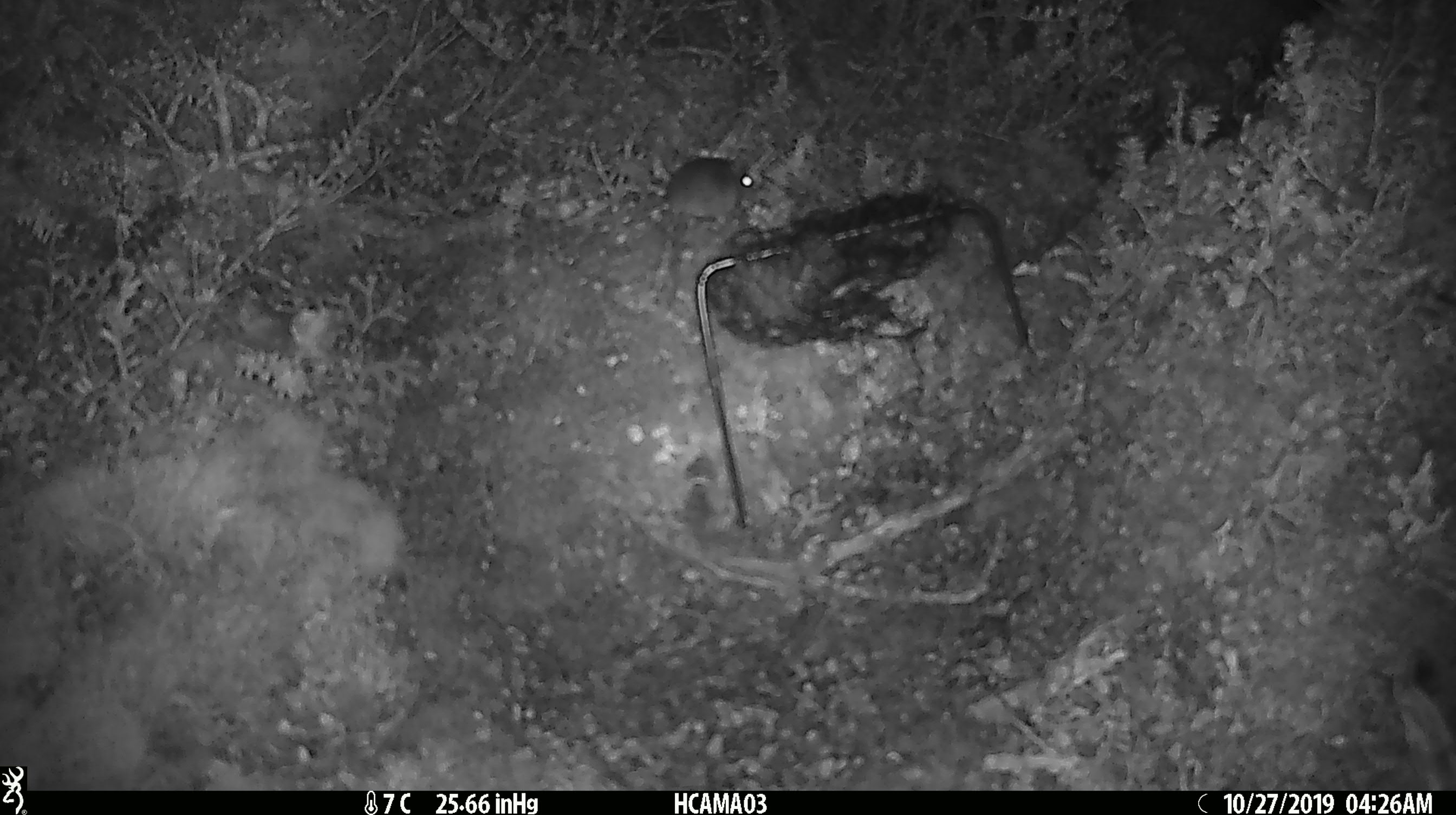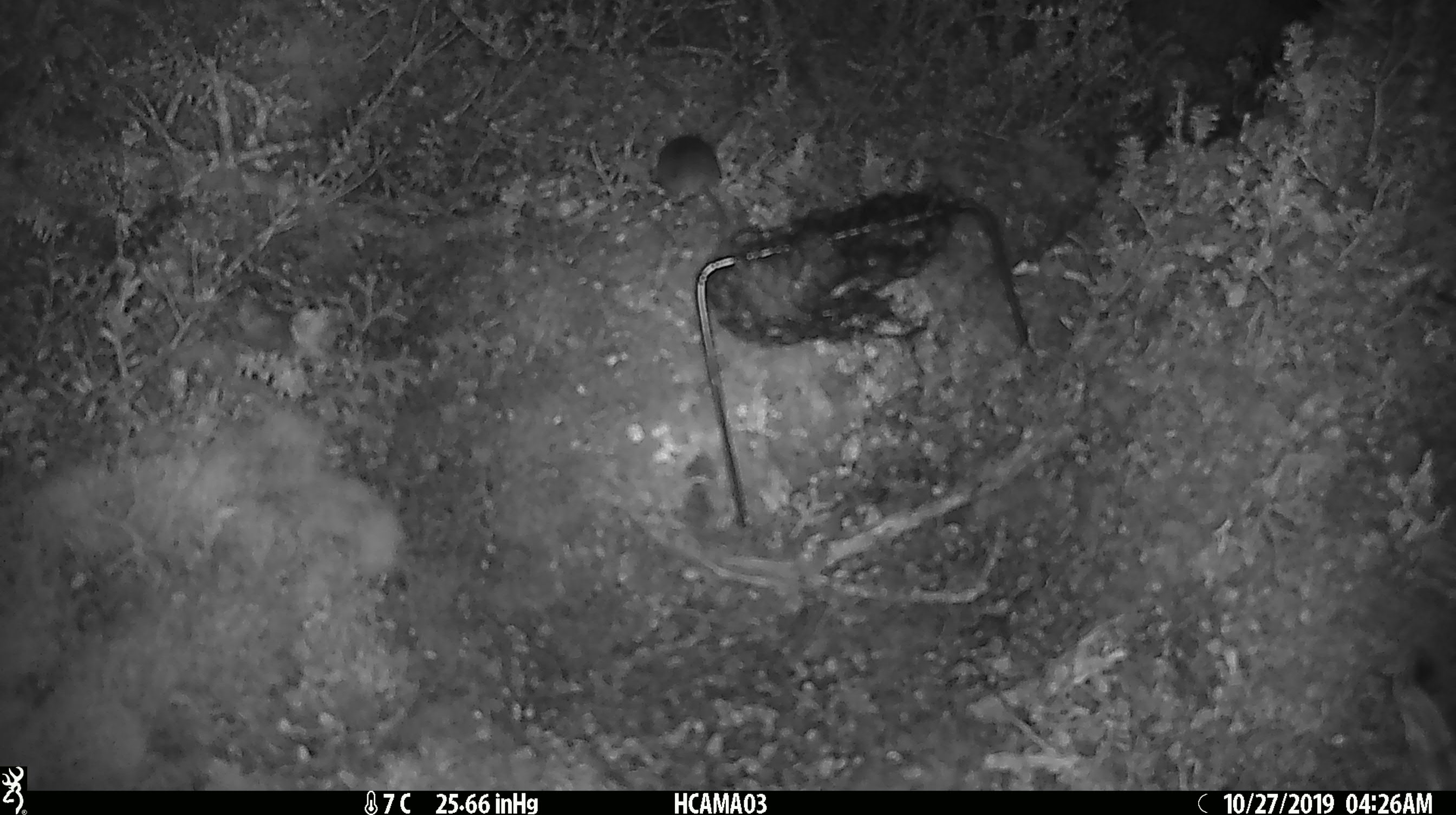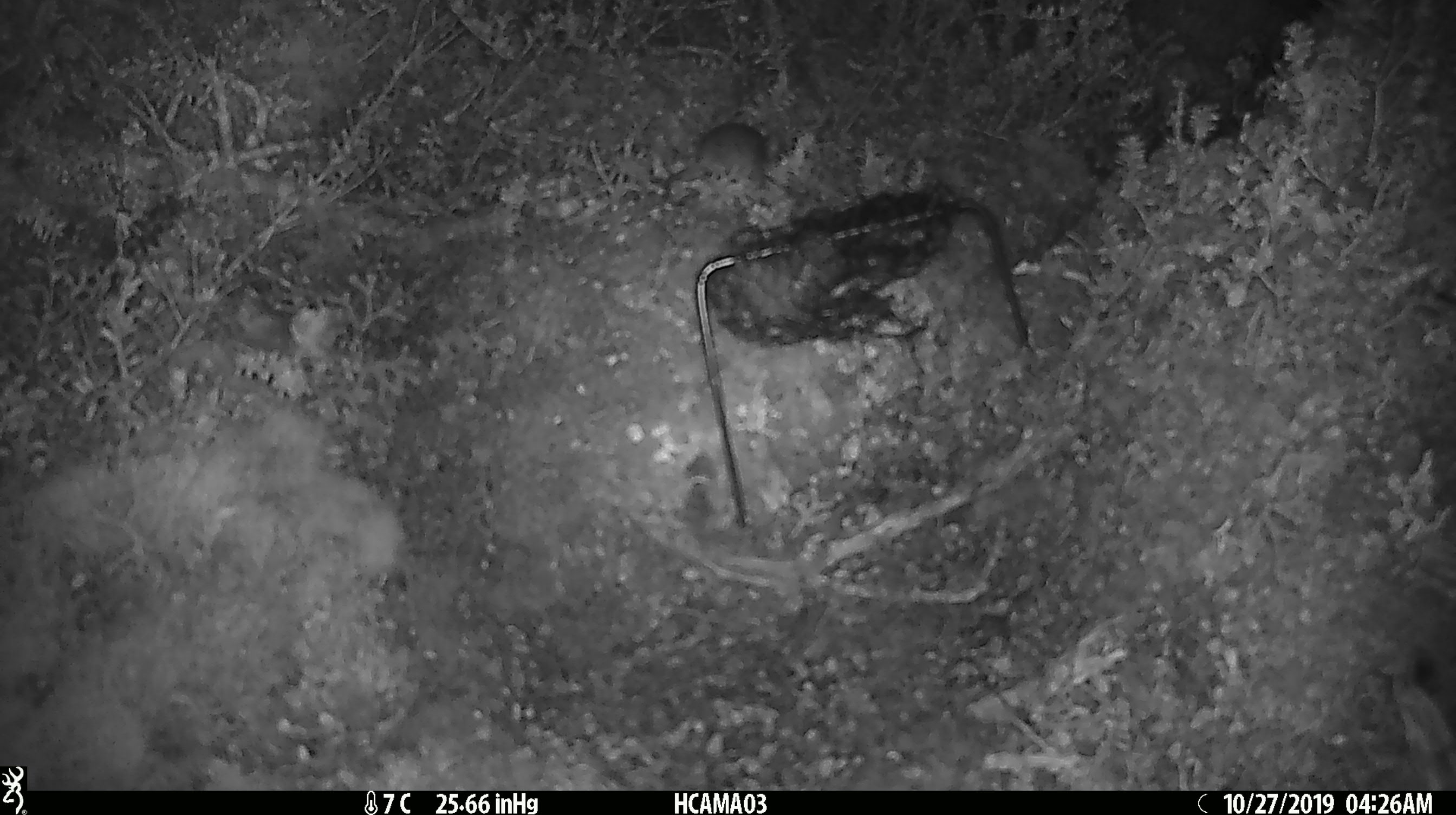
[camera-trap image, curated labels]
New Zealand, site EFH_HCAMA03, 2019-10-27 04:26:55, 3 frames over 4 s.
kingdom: Animalia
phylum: Chordata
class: Mammalia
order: Rodentia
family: Muridae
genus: Mus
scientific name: Mus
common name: mouse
Mouse (Mus).